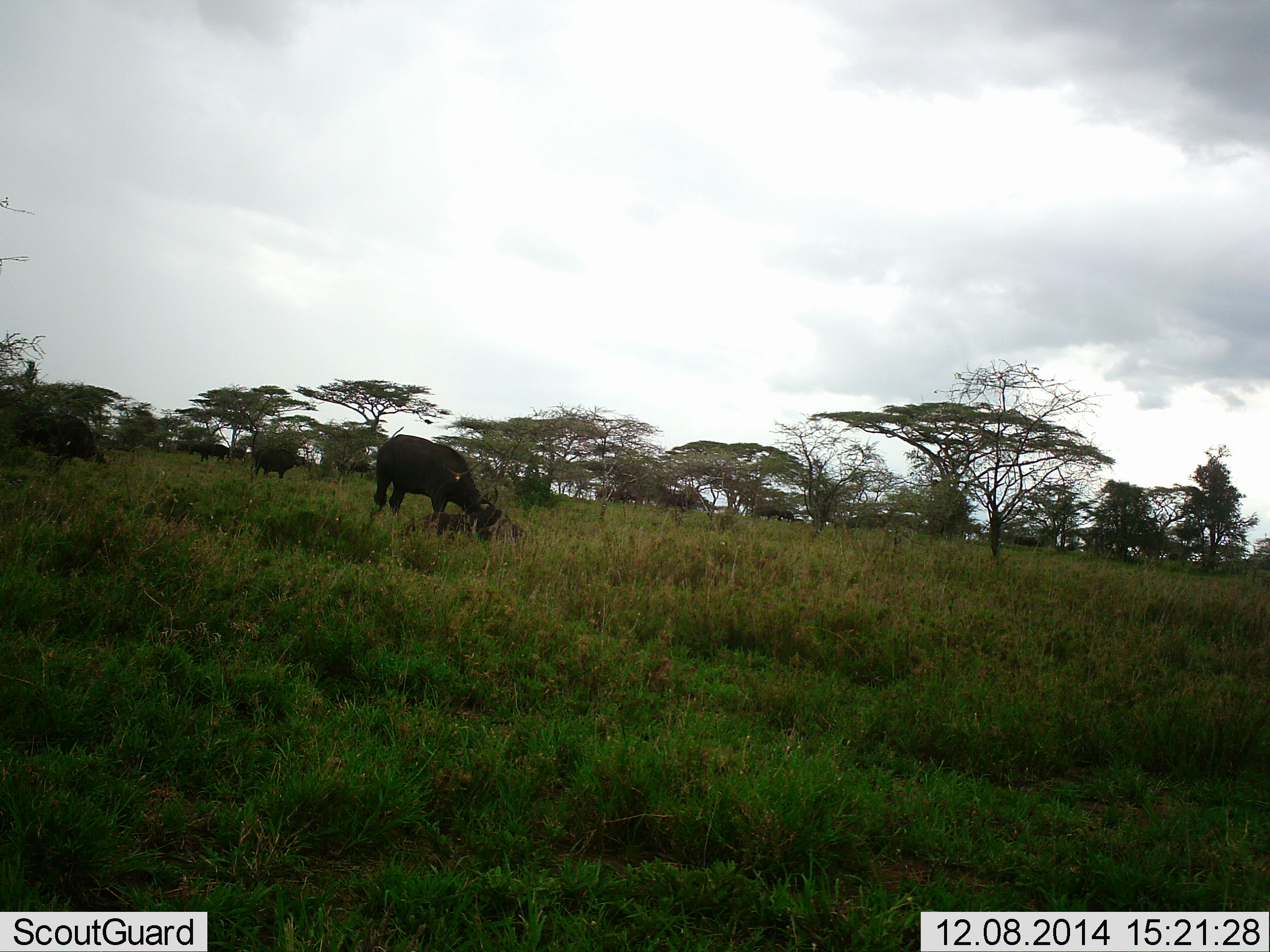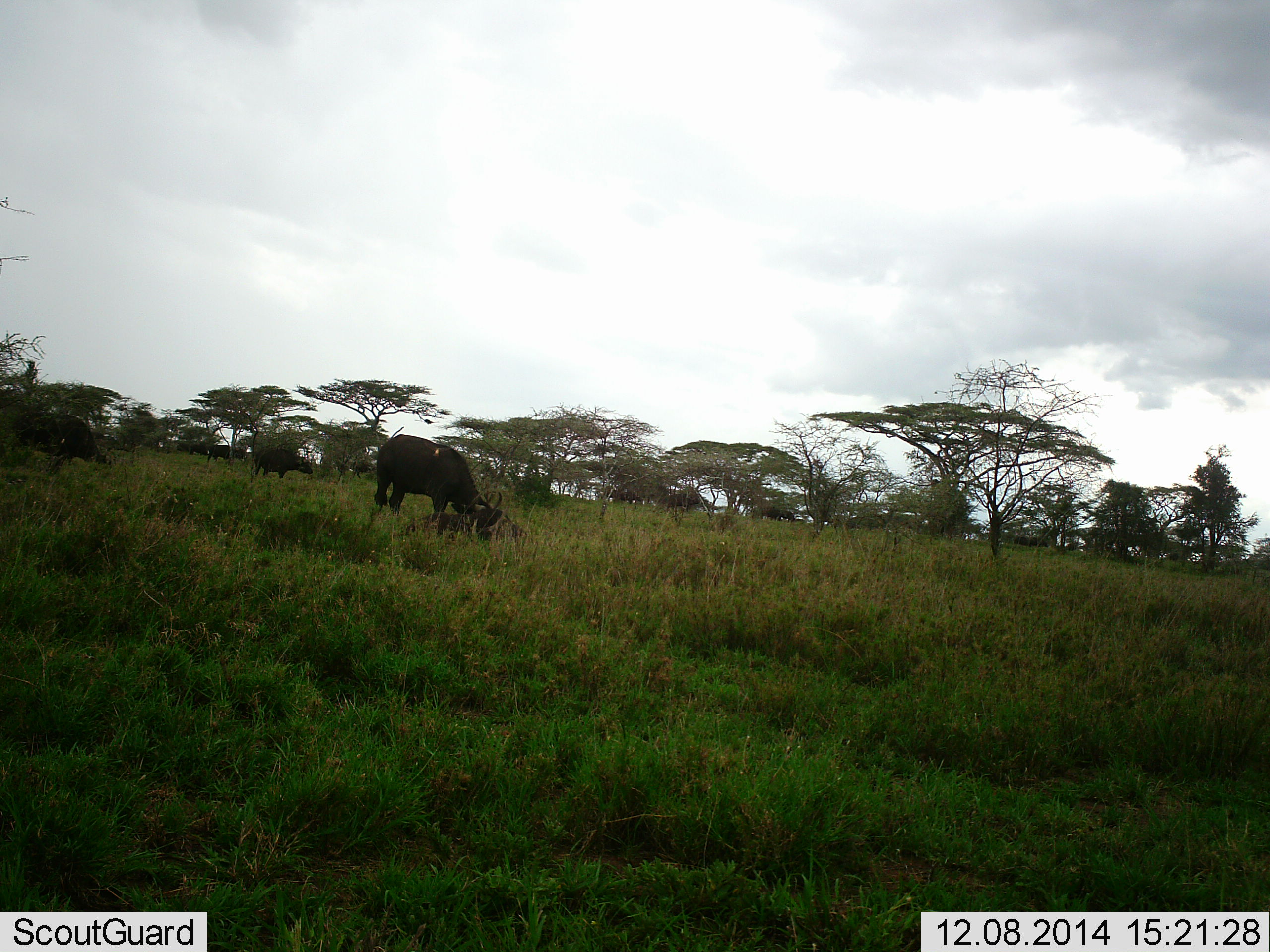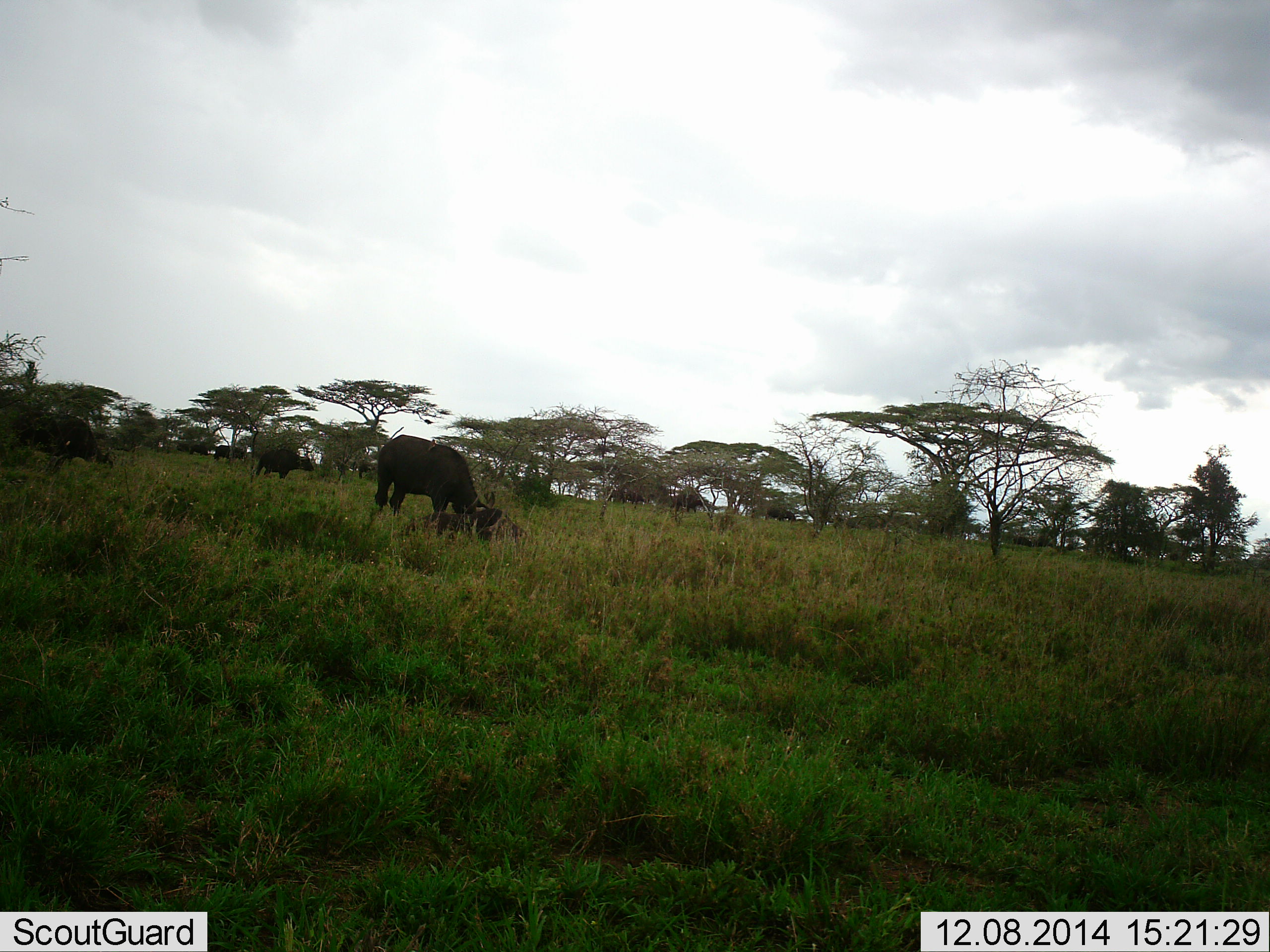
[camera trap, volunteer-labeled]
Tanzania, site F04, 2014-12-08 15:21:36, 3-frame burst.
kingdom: Animalia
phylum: Chordata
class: Mammalia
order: Artiodactyla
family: Bovidae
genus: Syncerus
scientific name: Syncerus caffer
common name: cape buffalo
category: buffalo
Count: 11-50.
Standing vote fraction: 45%.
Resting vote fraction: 0%.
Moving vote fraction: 27%.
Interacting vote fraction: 0%.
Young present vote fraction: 0%.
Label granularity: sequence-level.